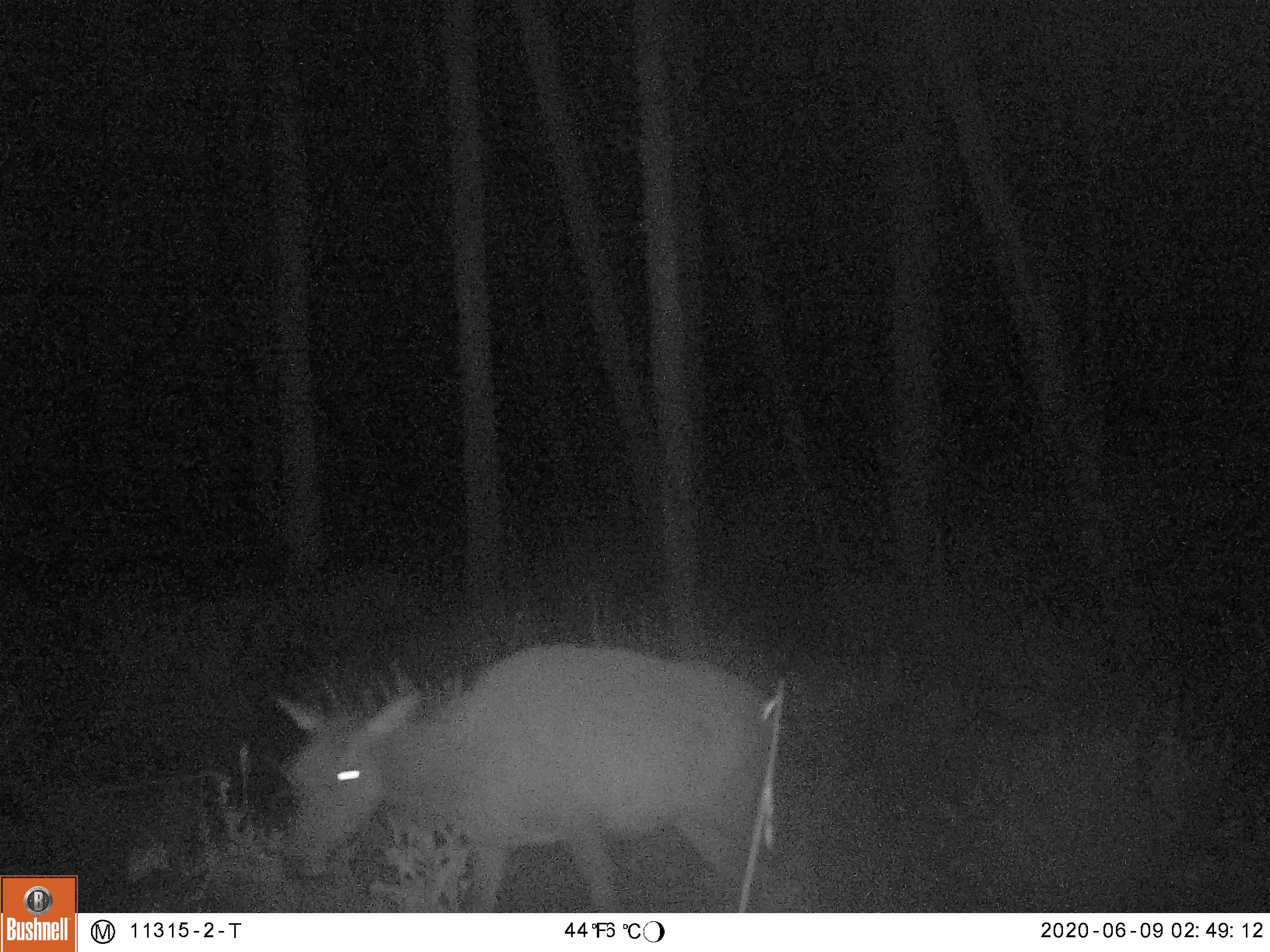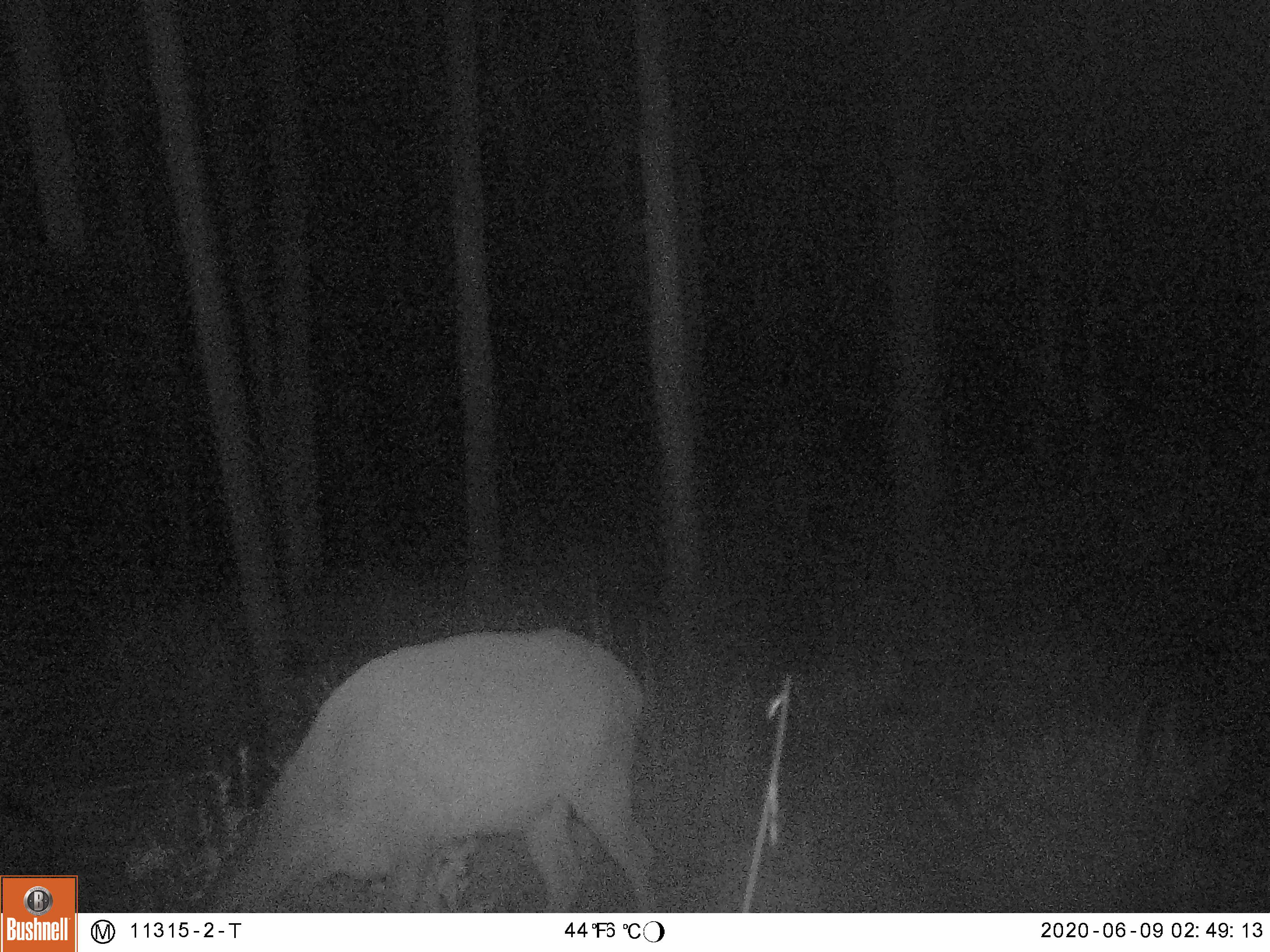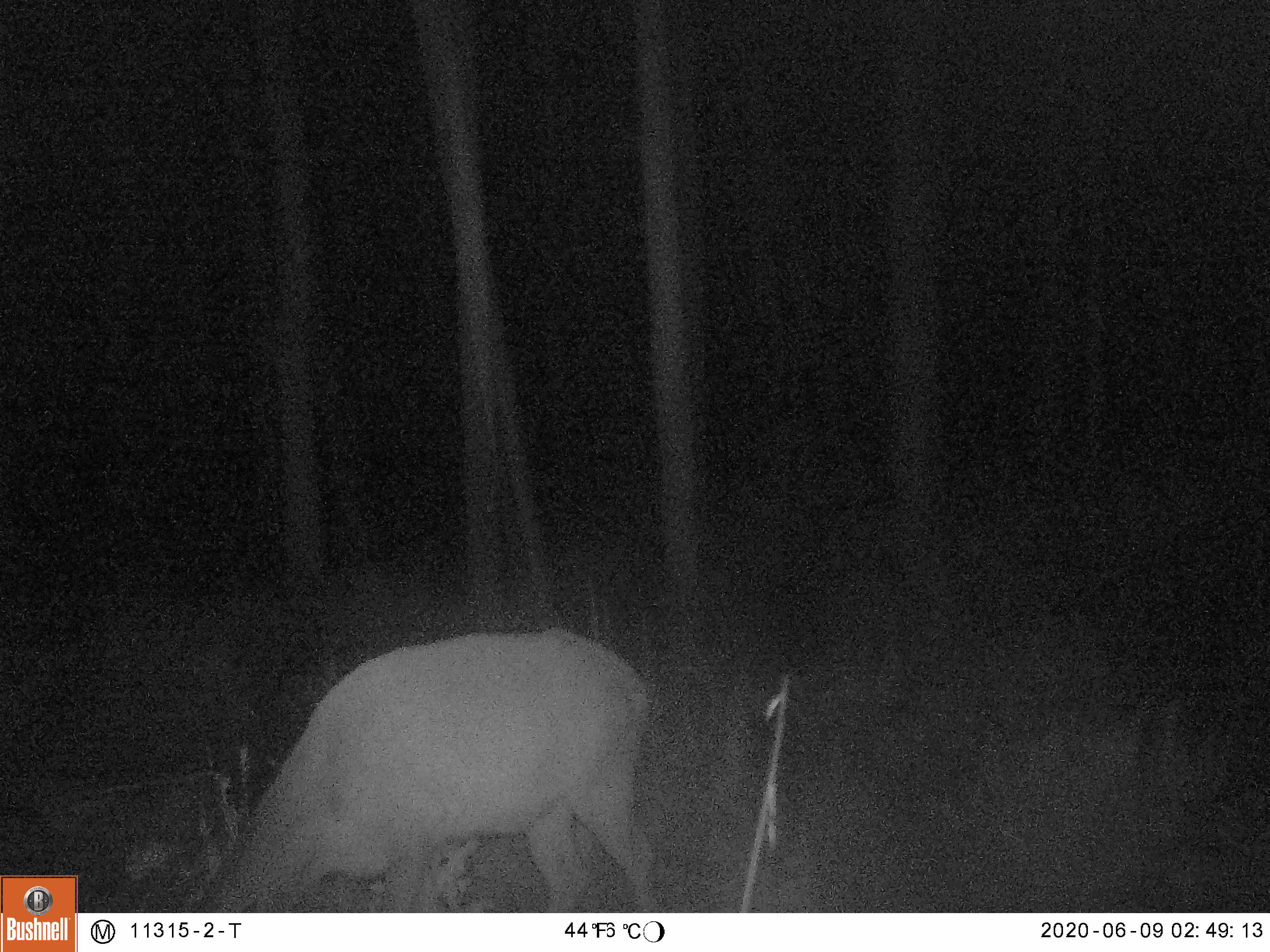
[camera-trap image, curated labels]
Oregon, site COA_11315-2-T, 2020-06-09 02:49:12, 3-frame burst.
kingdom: Animalia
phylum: Chordata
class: Mammalia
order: Artiodactyla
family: Cervidae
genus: Cervus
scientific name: Cervus canadensis roosevelti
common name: roosevelt elk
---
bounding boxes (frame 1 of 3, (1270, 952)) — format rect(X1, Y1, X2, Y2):
roosevelt elk: rect(265, 635, 796, 909)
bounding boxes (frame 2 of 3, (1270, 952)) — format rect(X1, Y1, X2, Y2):
roosevelt elk: rect(206, 622, 666, 911)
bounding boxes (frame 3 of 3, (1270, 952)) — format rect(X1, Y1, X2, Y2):
roosevelt elk: rect(195, 615, 662, 906)